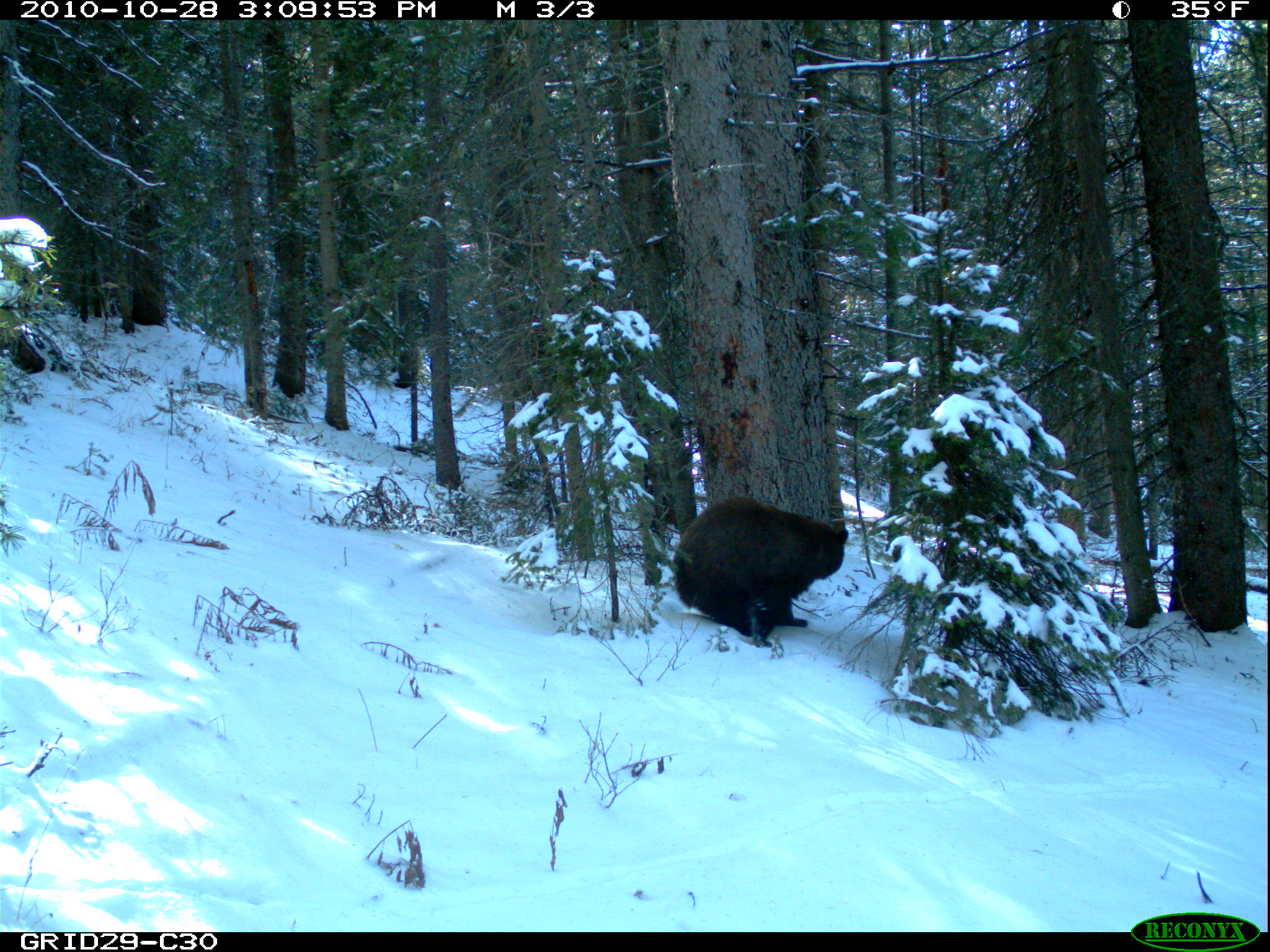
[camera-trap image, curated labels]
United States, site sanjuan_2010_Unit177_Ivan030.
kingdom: Animalia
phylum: Chordata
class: Mammalia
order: Carnivora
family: Ursidae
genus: Ursus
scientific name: Ursus americanus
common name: american black bear